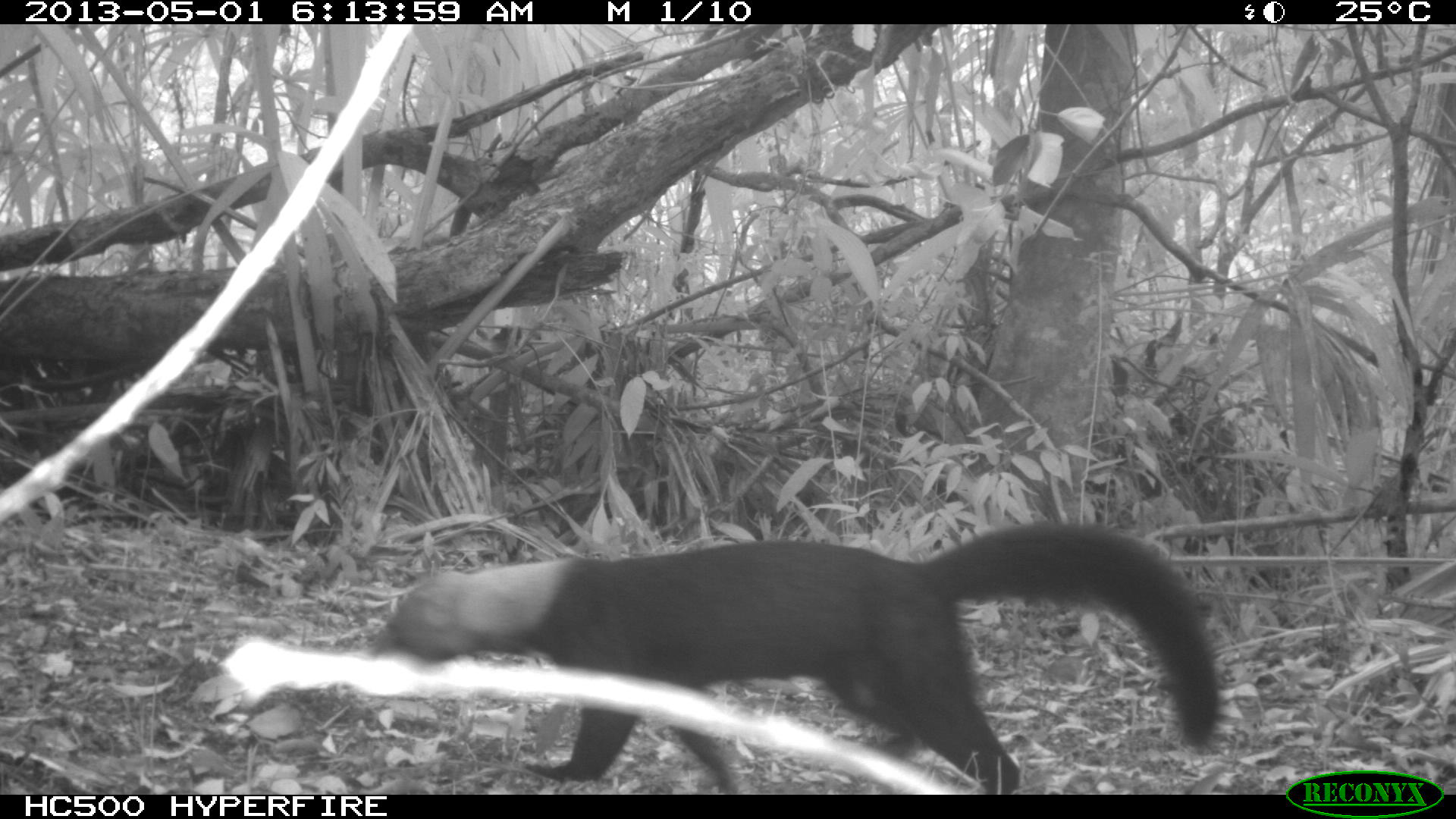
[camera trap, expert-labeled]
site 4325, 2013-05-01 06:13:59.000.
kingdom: Animalia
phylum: Chordata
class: Mammalia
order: Carnivora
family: Mustelidae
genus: Eira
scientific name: Eira barbara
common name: tayra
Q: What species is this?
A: Eira barbara (tayra).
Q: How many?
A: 1.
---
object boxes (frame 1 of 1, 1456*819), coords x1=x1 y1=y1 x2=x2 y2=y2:
eira barbara: x1=376 y1=519 x2=1219 y2=794